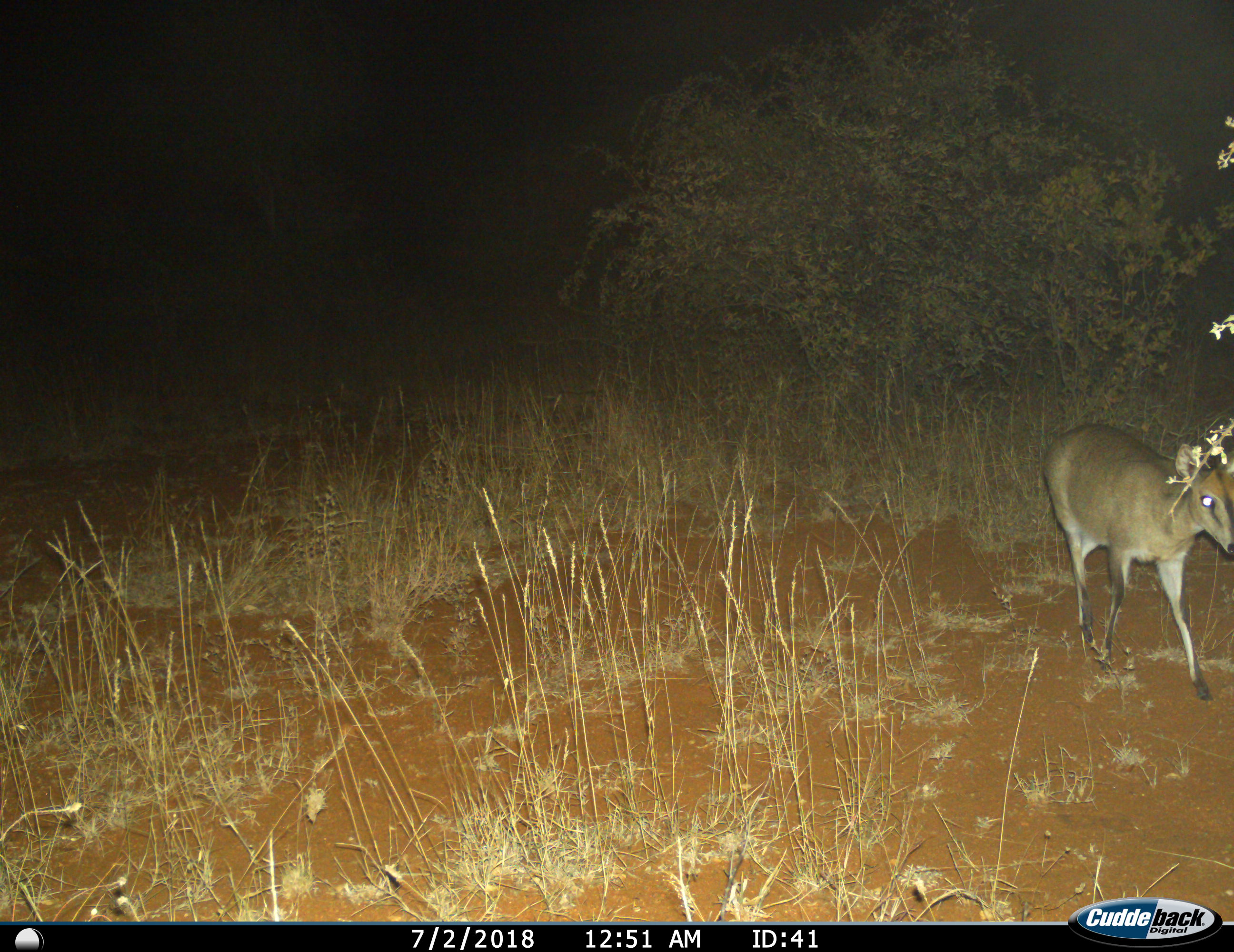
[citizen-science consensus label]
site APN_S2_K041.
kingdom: Animalia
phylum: Chordata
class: Mammalia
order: Artiodactyla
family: Bovidae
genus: Sylvicapra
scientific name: Sylvicapra grimmia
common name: common duiker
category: duikercommongrey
Duikercommongrey (common duiker) (Sylvicapra grimmia), count 1. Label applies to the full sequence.